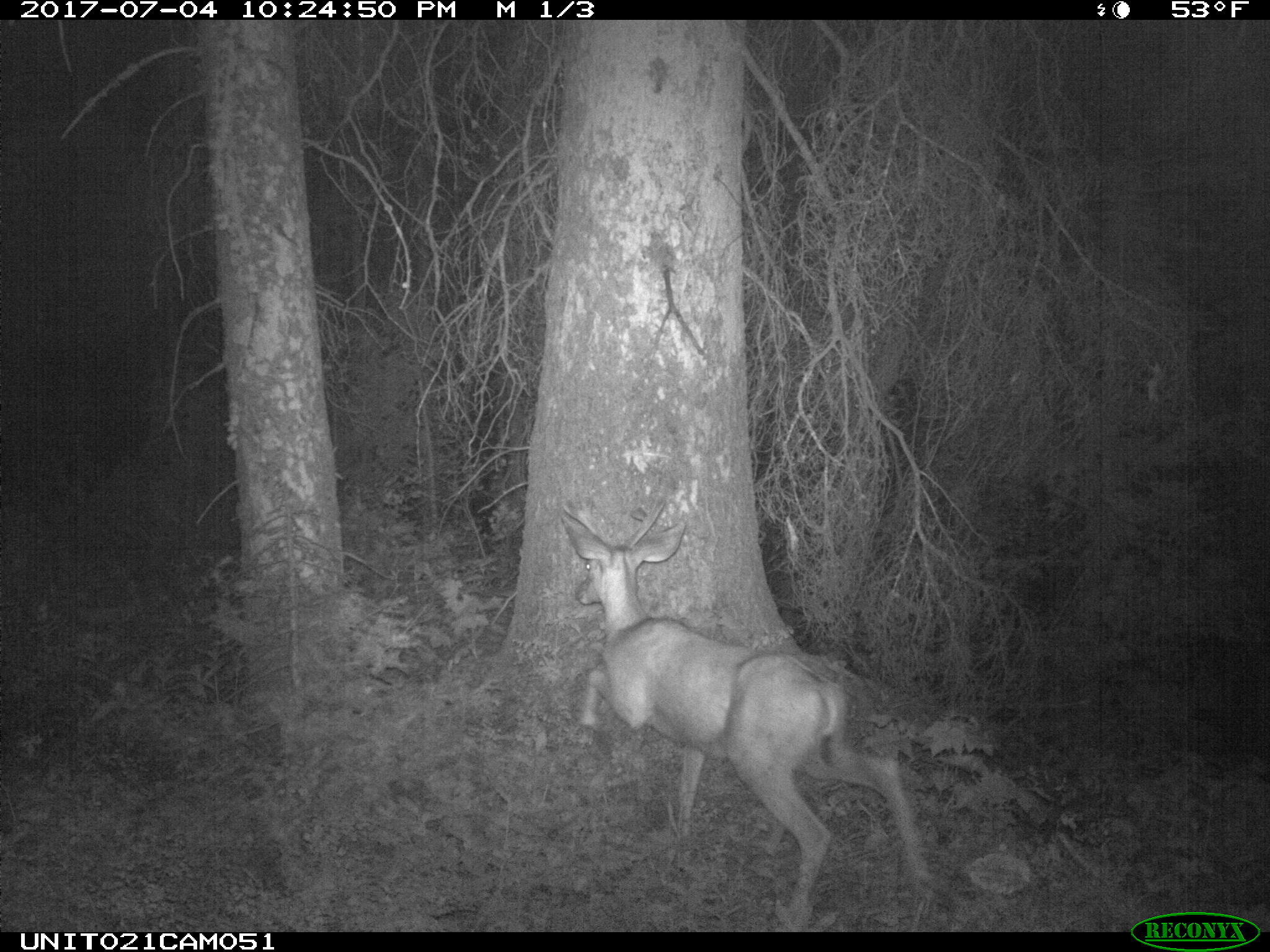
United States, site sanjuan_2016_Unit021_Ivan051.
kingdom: Animalia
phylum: Chordata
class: Mammalia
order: Artiodactyla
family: Cervidae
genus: Odocoileus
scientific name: Odocoileus hemionus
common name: mule deer